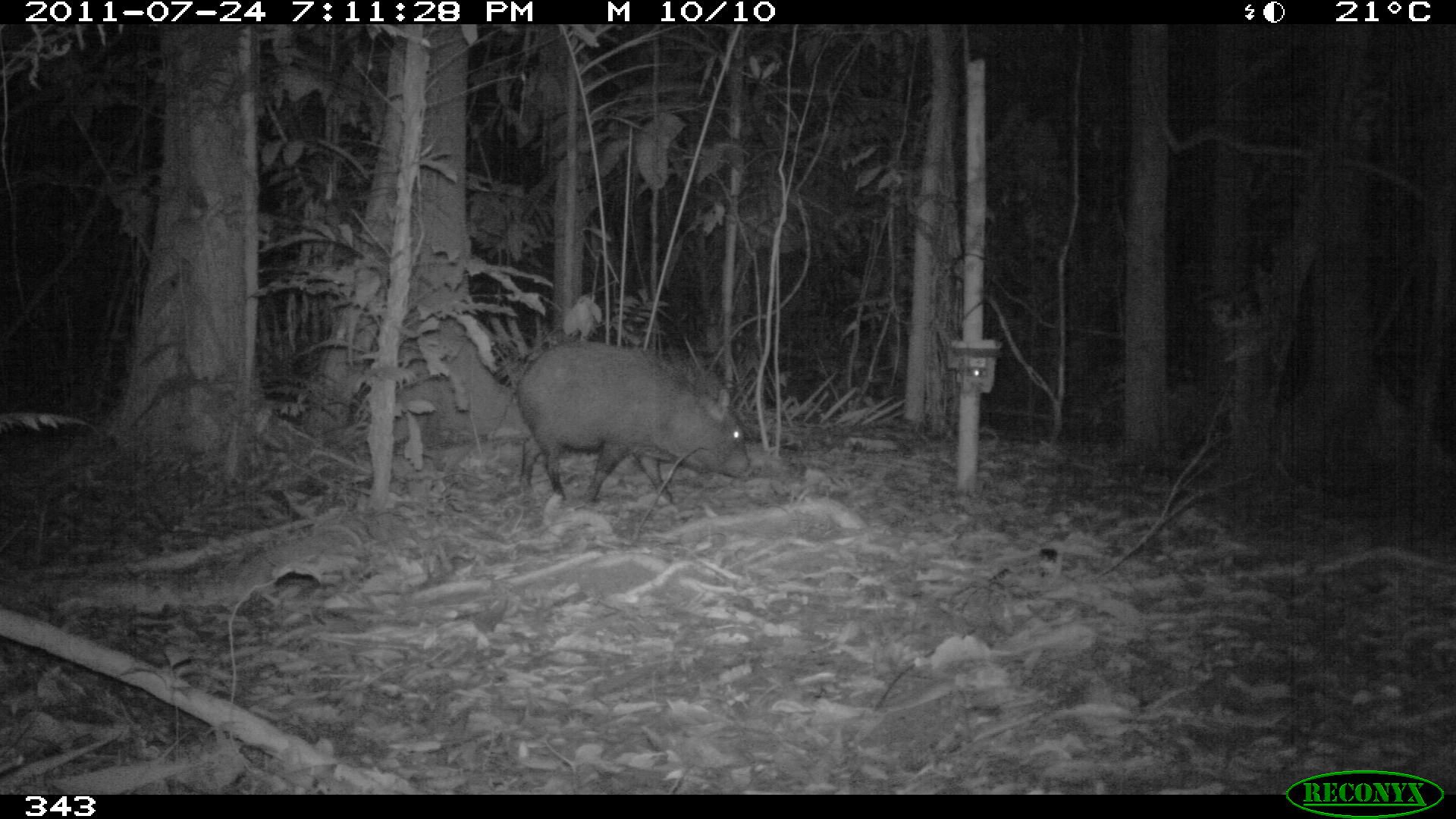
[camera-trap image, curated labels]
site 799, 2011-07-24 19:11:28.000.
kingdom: Animalia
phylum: Chordata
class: Mammalia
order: Artiodactyla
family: Tayassuidae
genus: Pecari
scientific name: Pecari tajacu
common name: collared peccary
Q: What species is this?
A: Pecari tajacu (collared peccary).